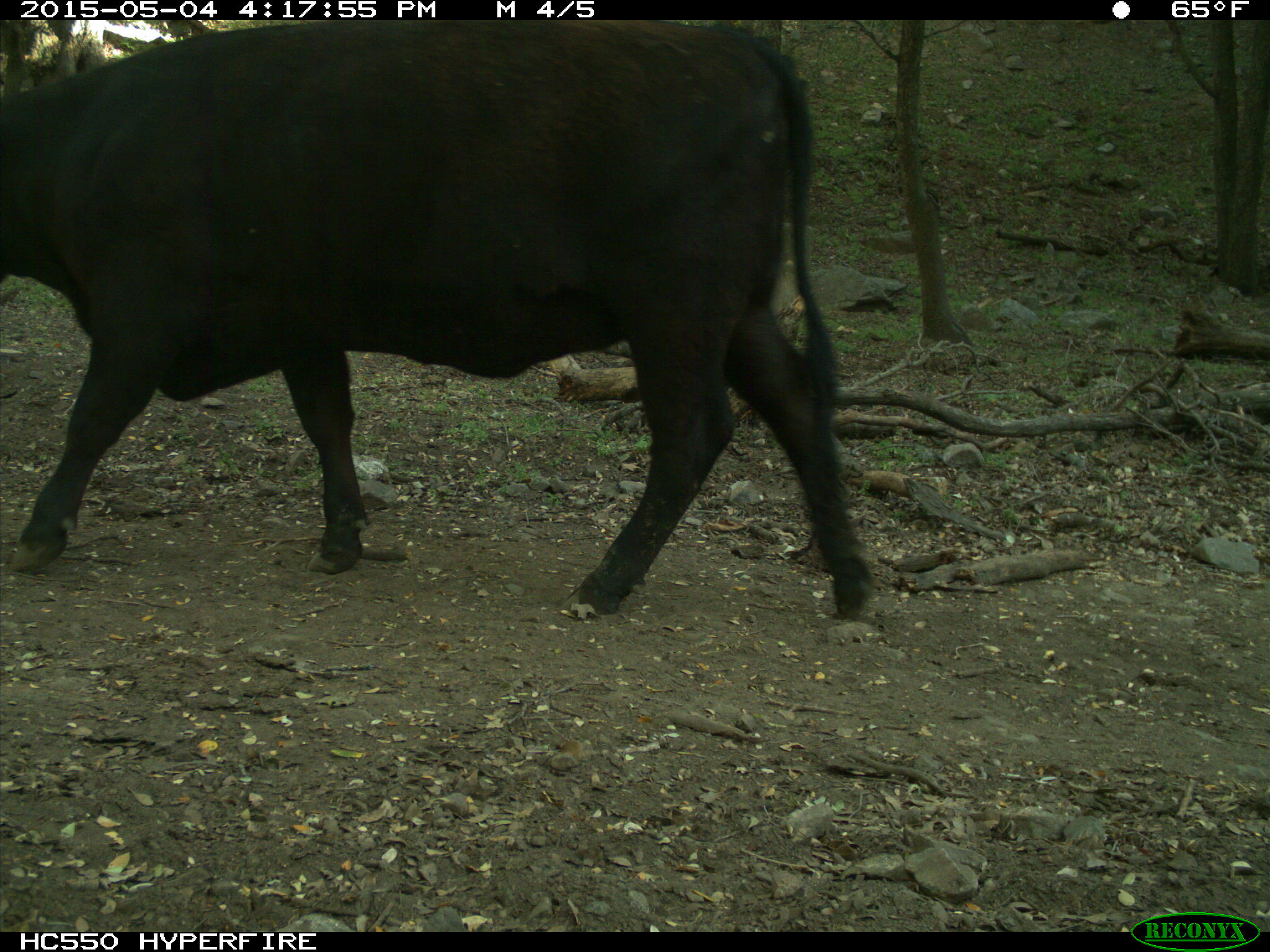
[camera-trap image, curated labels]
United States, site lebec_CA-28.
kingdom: Animalia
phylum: Chordata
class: Mammalia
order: Artiodactyla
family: Bovidae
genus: Bos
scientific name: Bos taurus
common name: domestic cow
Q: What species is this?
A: Bos taurus (domestic cow).